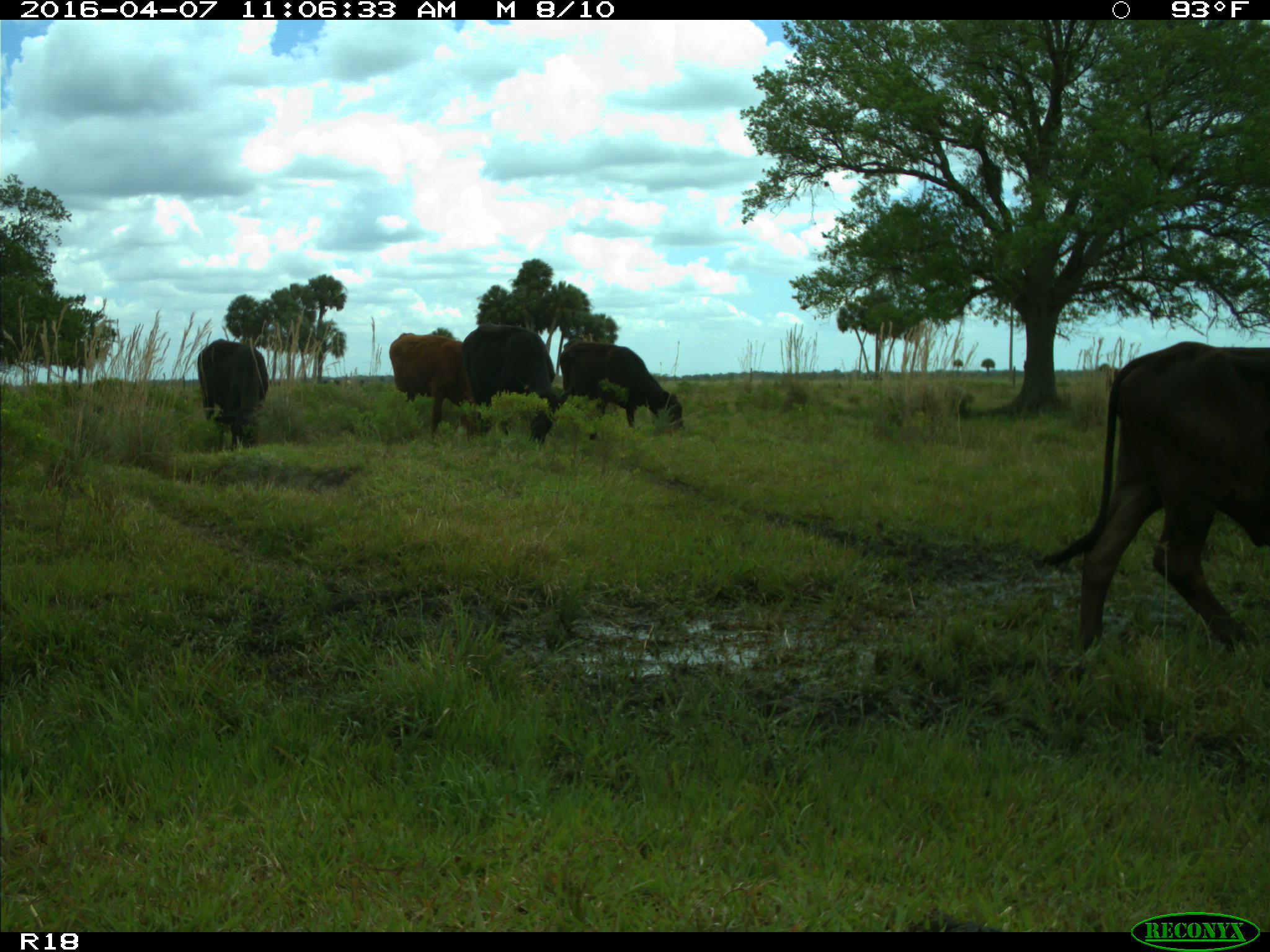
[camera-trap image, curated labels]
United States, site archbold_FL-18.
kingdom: Animalia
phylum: Chordata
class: Mammalia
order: Artiodactyla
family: Bovidae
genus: Bos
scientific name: Bos taurus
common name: domestic cow